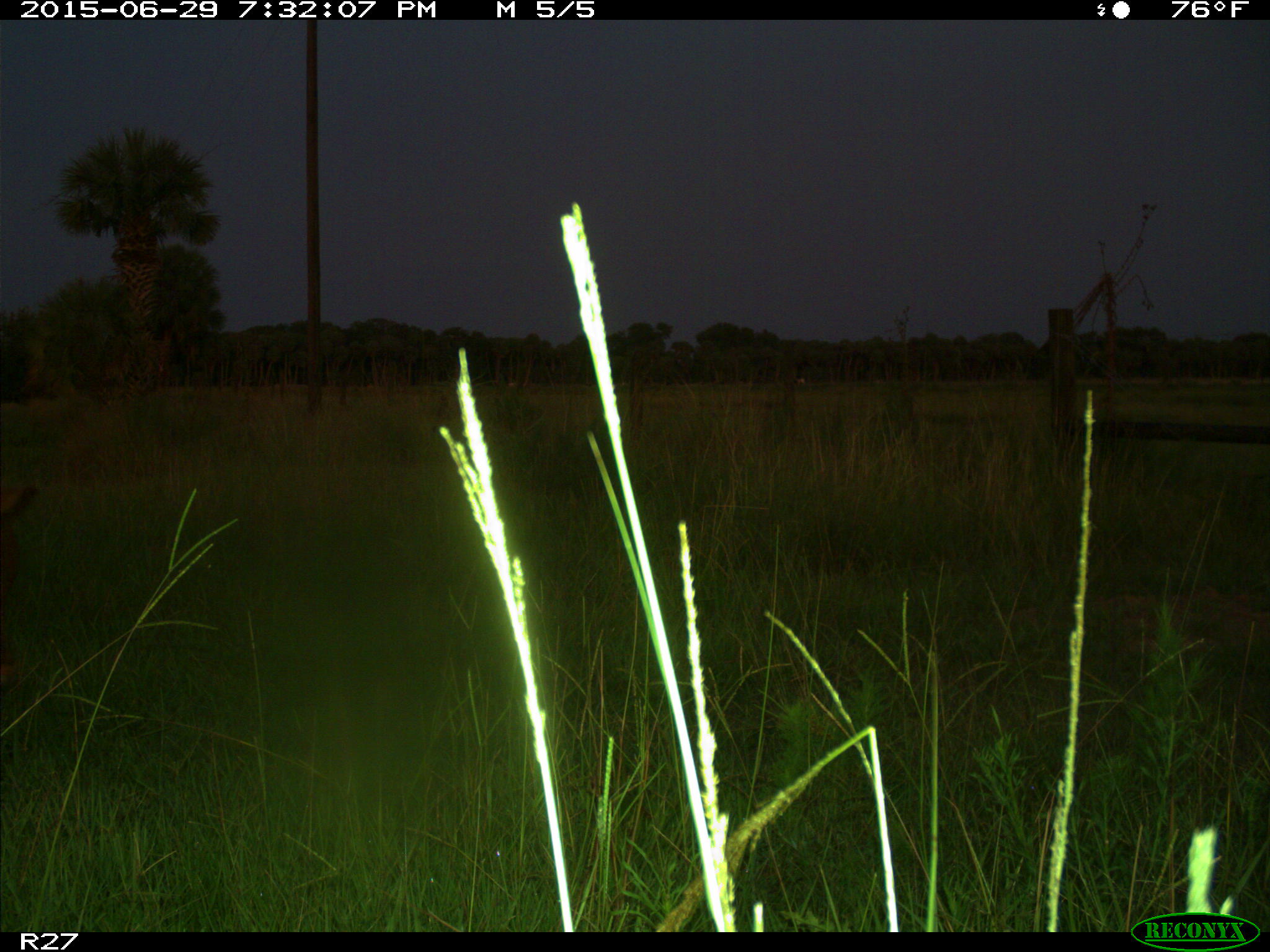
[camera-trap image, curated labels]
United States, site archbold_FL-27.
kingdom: Animalia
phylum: Chordata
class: Mammalia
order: Artiodactyla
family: Bovidae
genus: Bos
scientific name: Bos taurus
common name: domestic cow